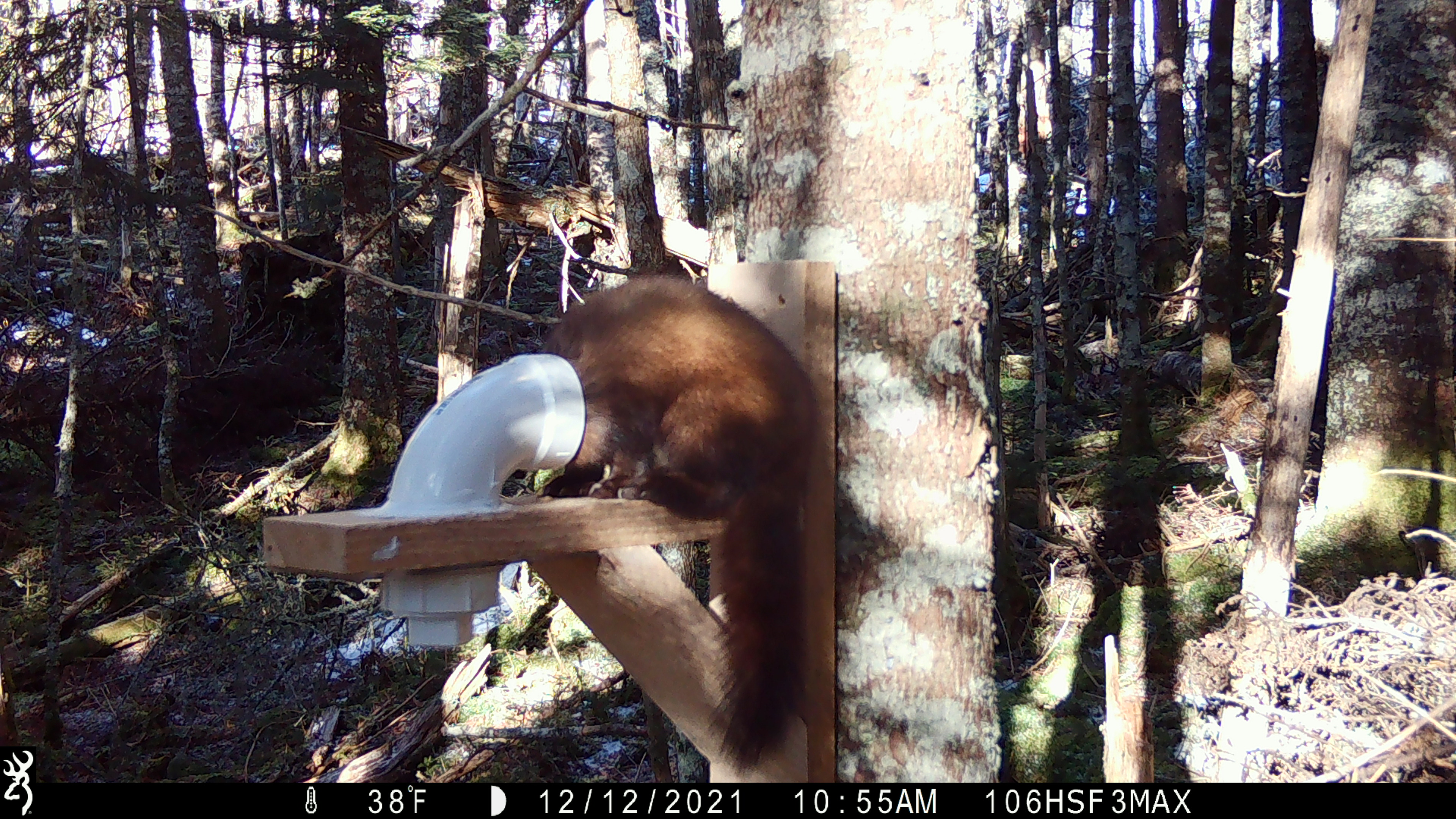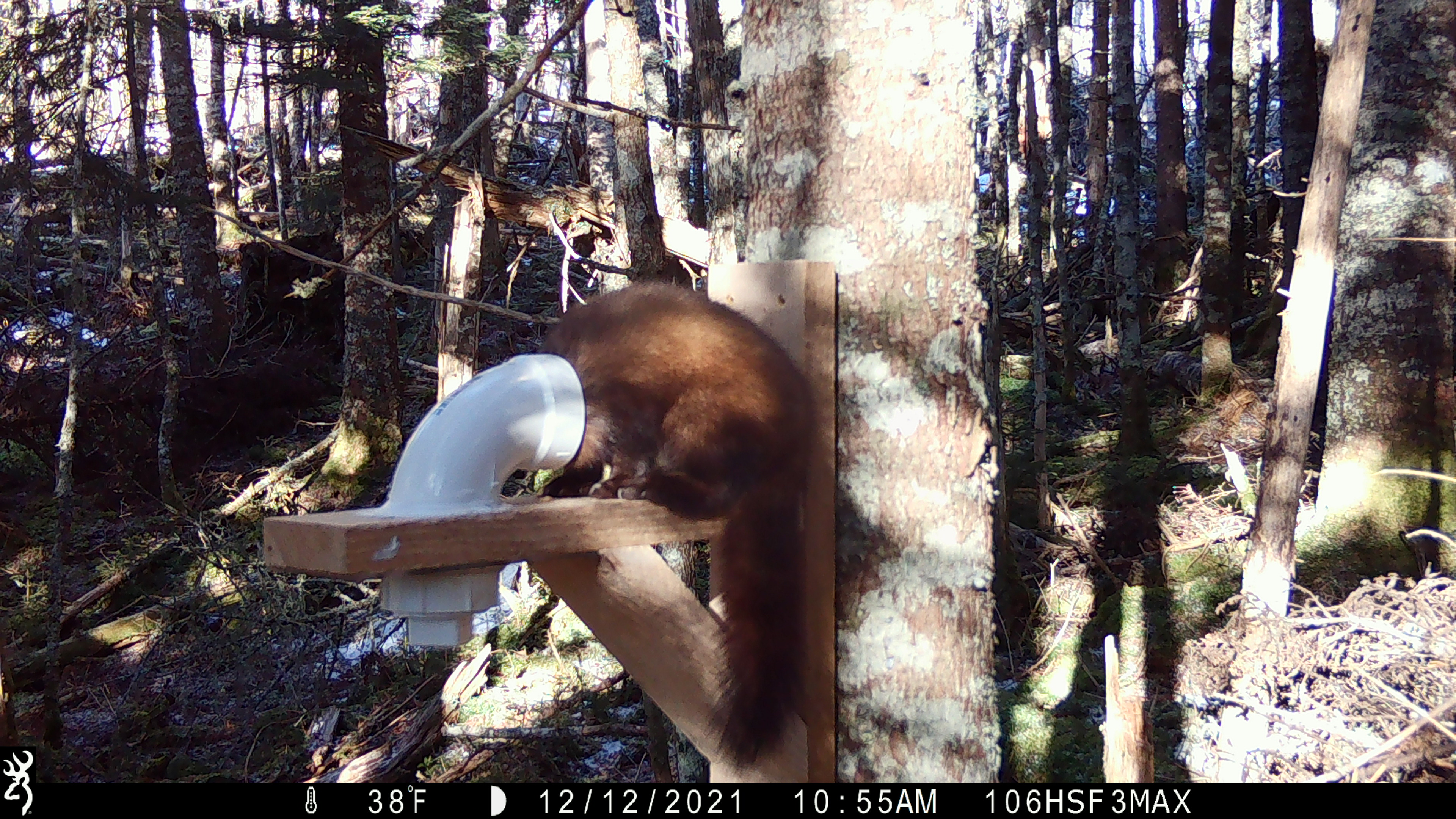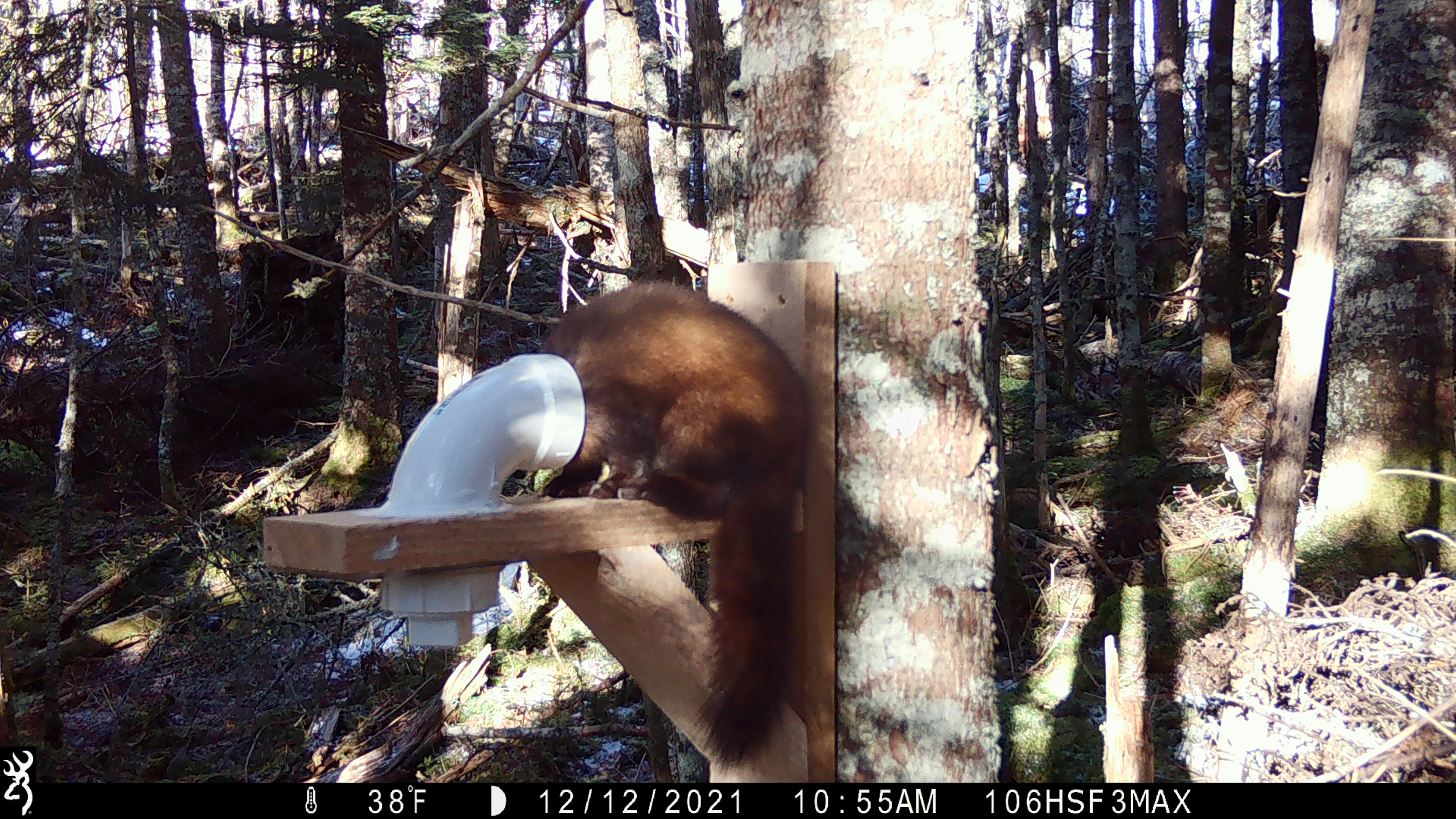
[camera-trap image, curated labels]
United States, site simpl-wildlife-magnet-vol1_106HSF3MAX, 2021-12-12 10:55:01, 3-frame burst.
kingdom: Animalia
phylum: Chordata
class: Mammalia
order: Carnivora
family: Mustelidae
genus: Martes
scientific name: Martes americana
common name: american marten